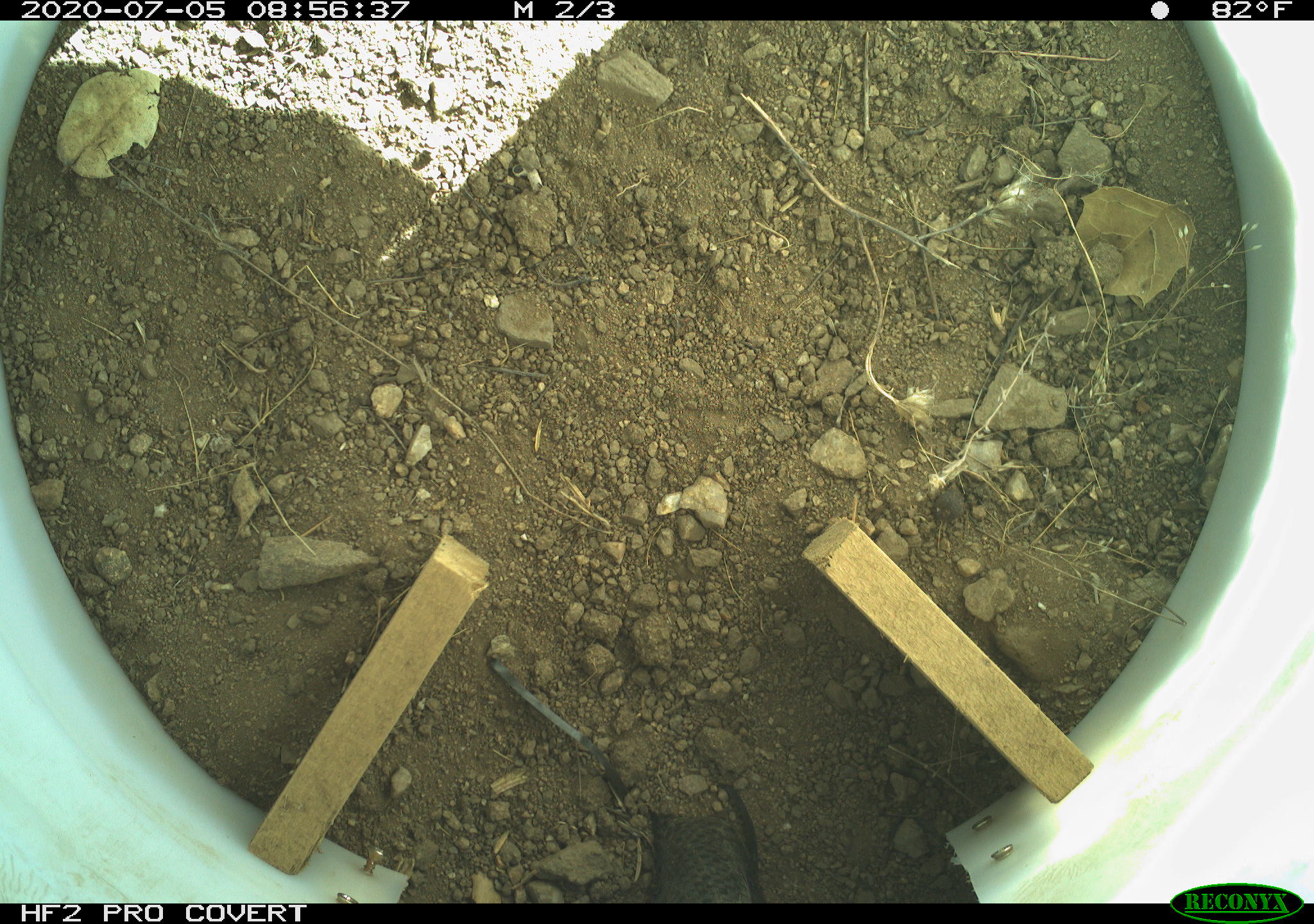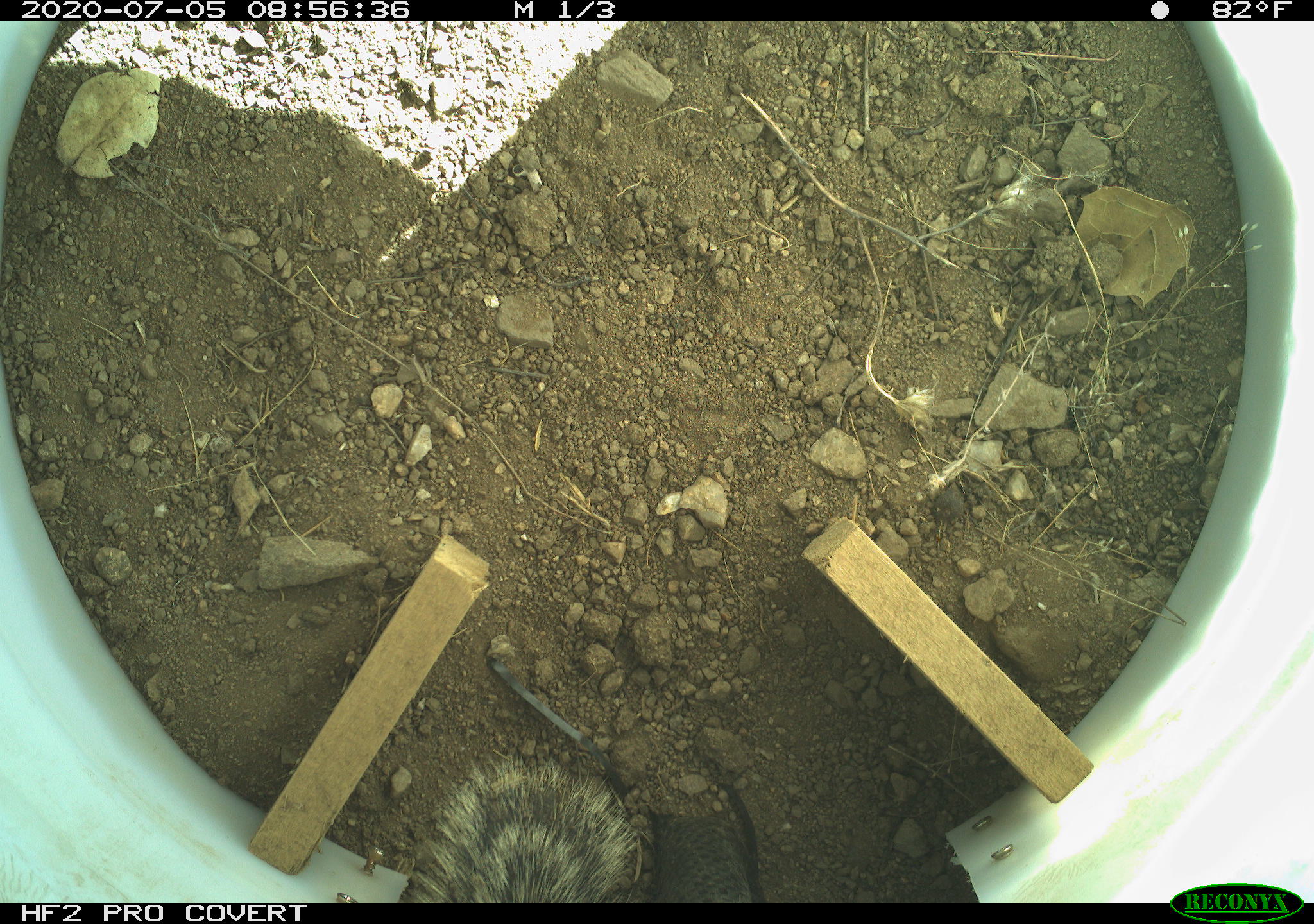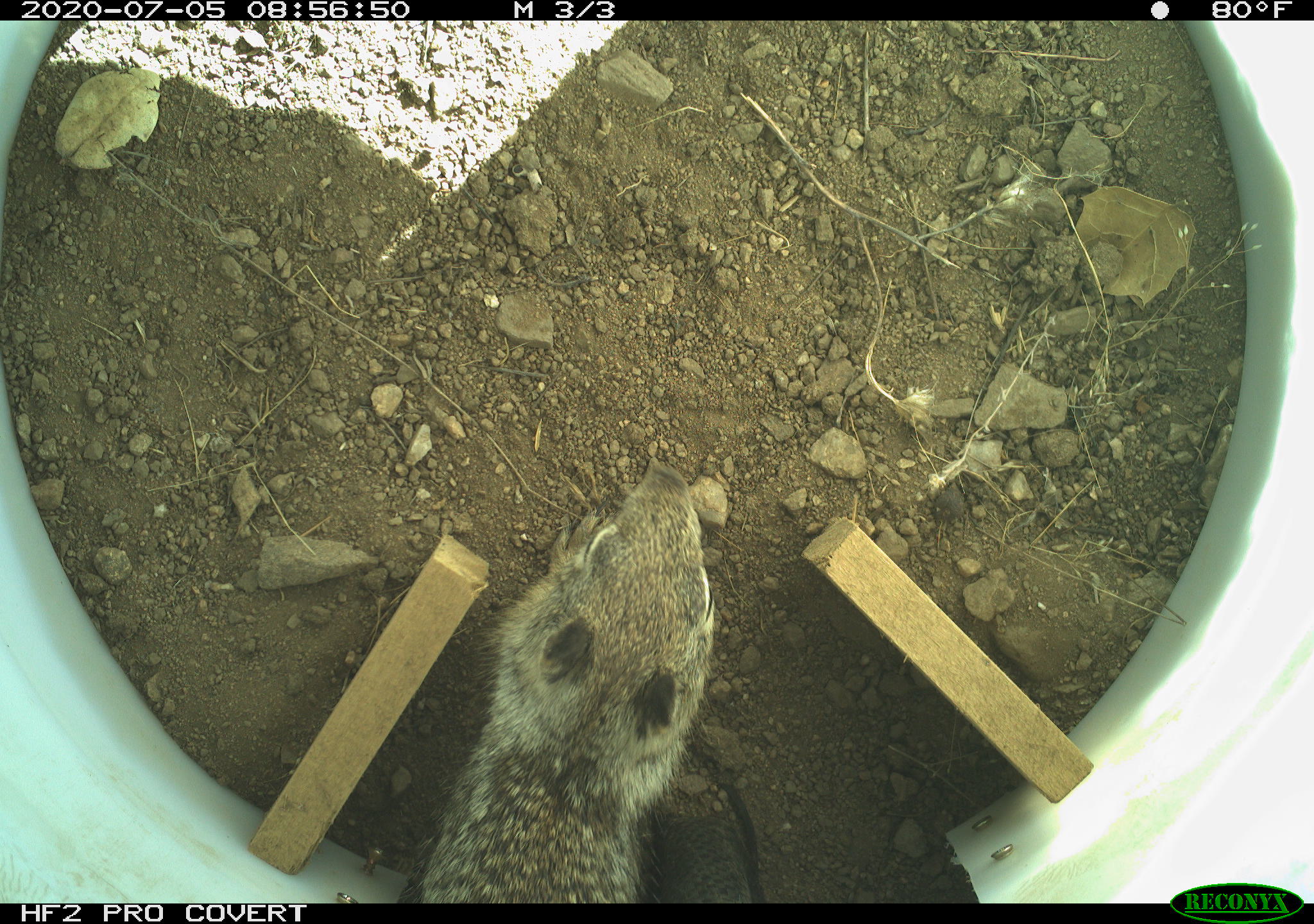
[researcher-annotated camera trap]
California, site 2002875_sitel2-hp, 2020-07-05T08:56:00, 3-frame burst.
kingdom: Animalia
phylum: Chordata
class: Mammalia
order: Rodentia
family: Sciuridae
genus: Otospermophilus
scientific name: Otospermophilus beecheyi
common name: california ground squirrel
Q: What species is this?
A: California ground squirrel (Otospermophilus beecheyi).